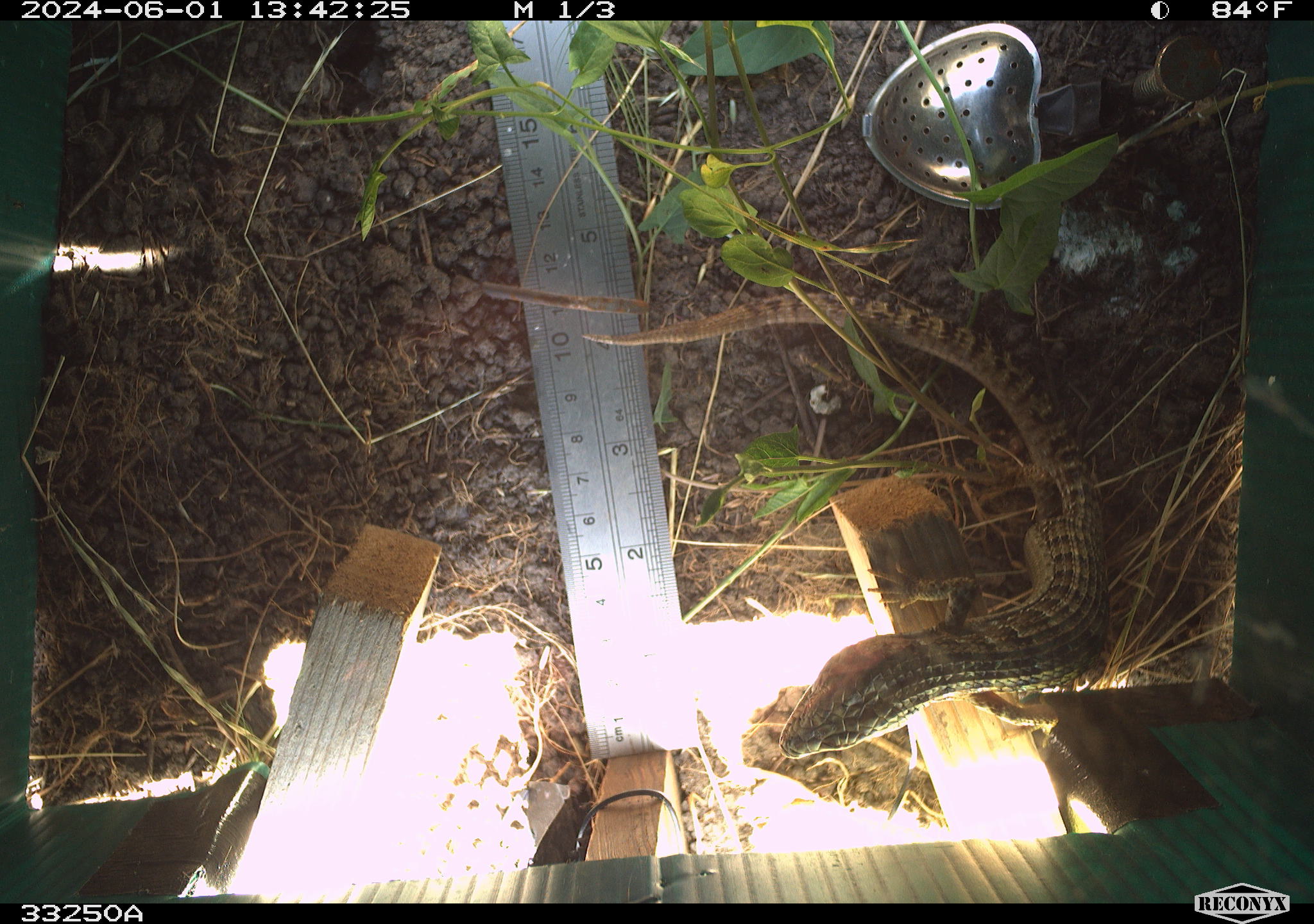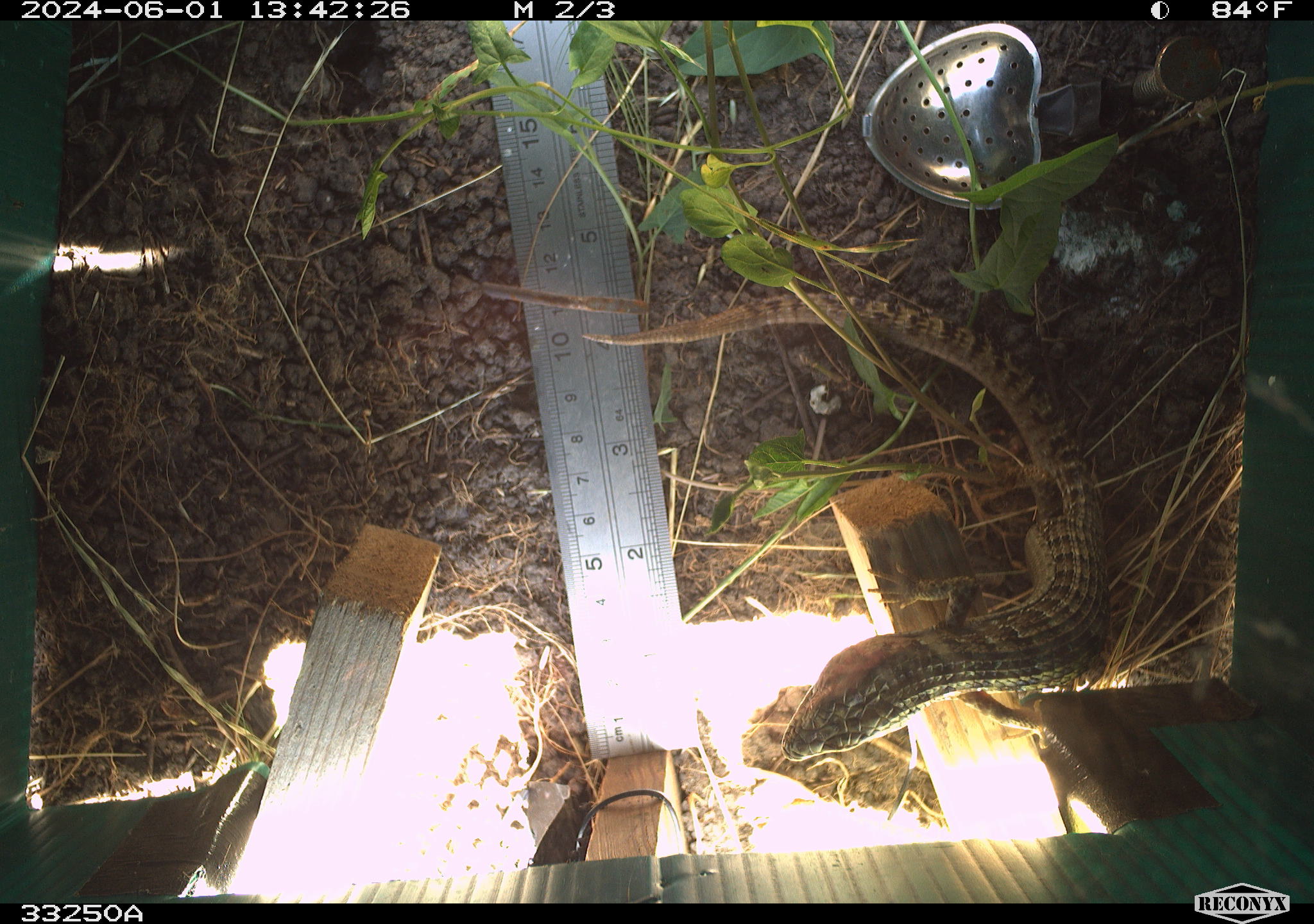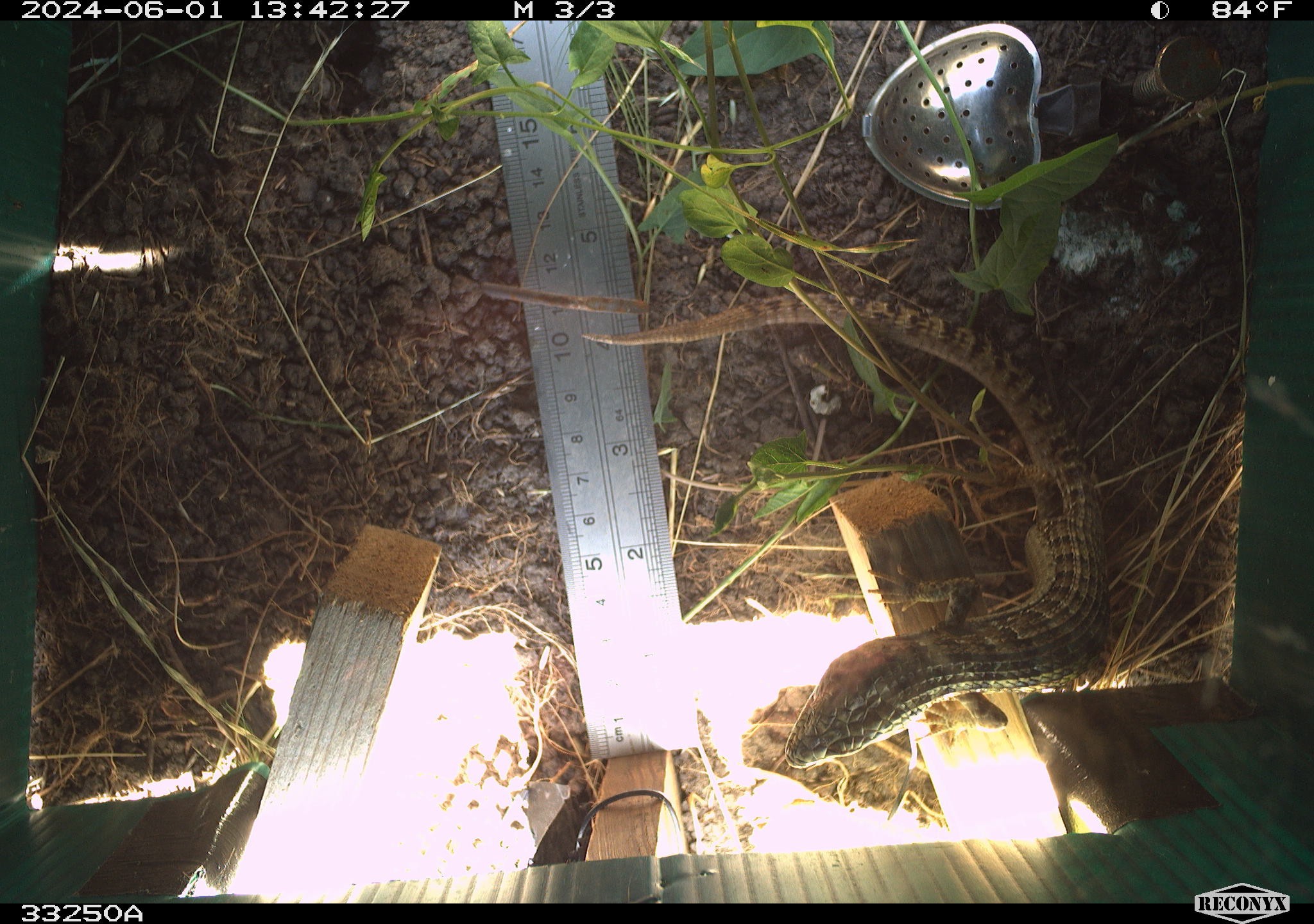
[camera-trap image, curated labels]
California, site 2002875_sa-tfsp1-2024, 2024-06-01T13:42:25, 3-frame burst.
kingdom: Animalia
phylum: Chordata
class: Reptilia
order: Squamata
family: Anguidae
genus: Elgaria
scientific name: Elgaria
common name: alligator lizards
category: elgaria species